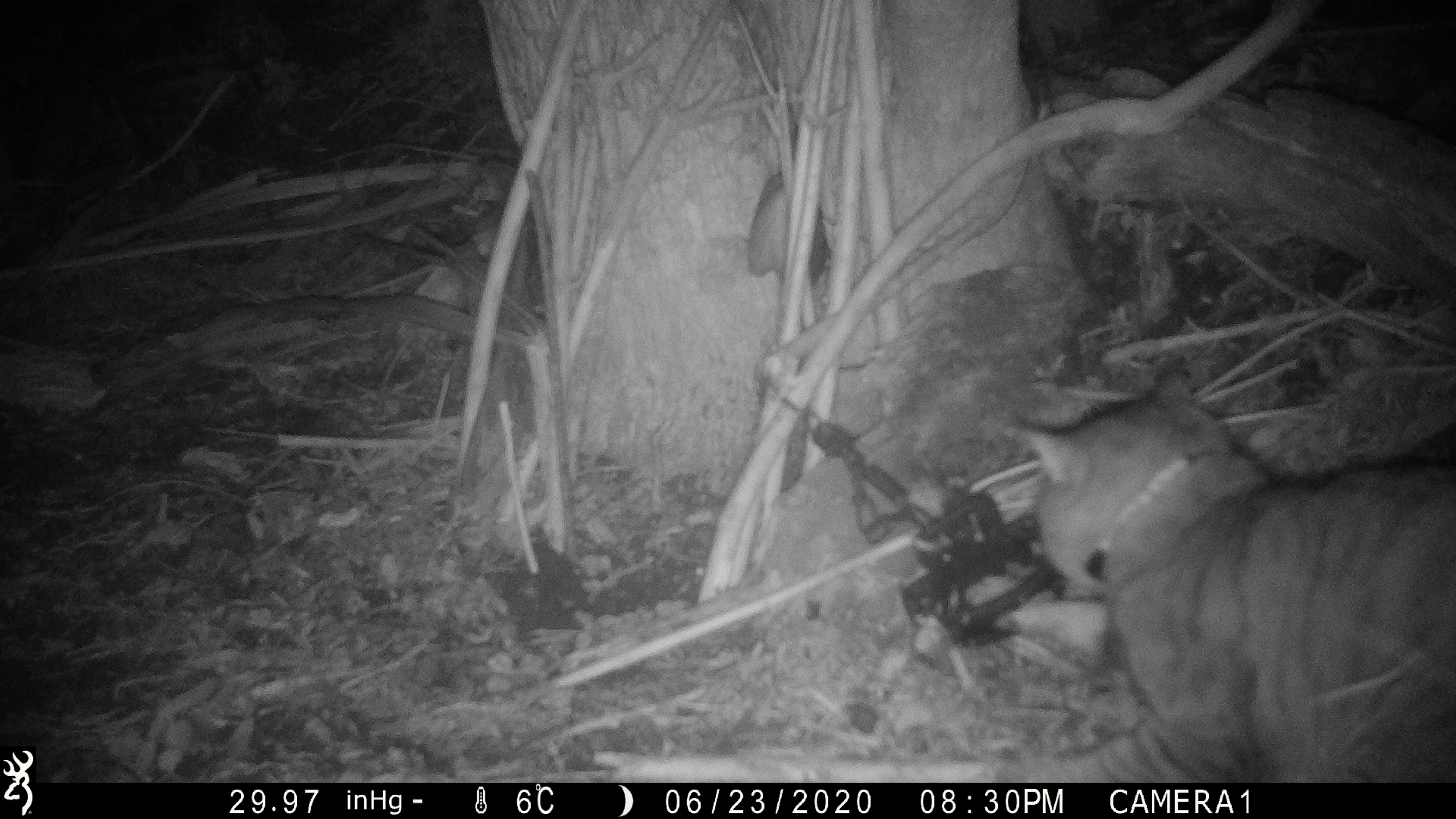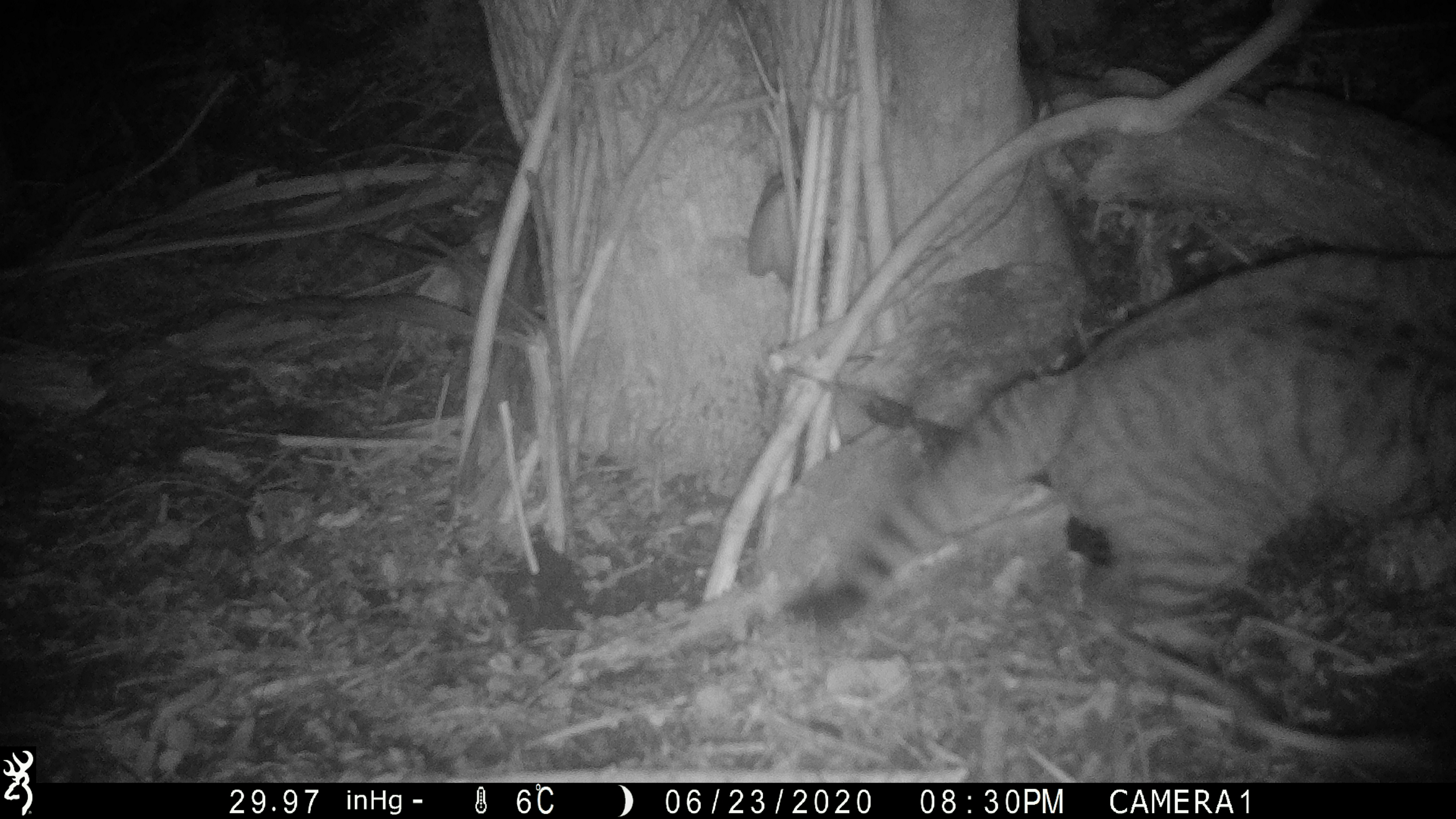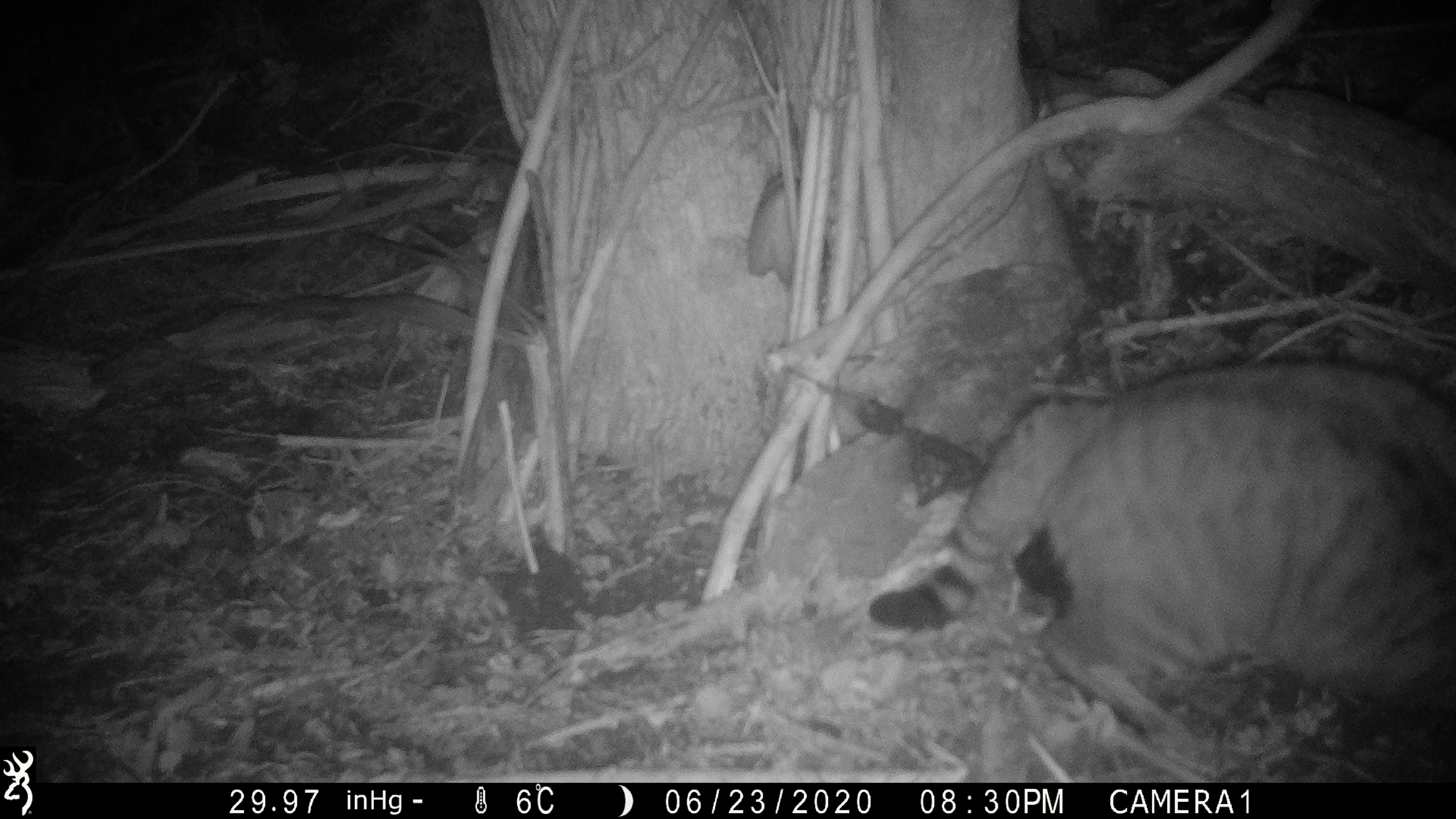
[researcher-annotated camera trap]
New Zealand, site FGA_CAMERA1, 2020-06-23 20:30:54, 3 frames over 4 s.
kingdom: Animalia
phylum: Chordata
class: Mammalia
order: Carnivora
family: Felidae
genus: Felis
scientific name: Felis catus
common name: domestic cat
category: cat